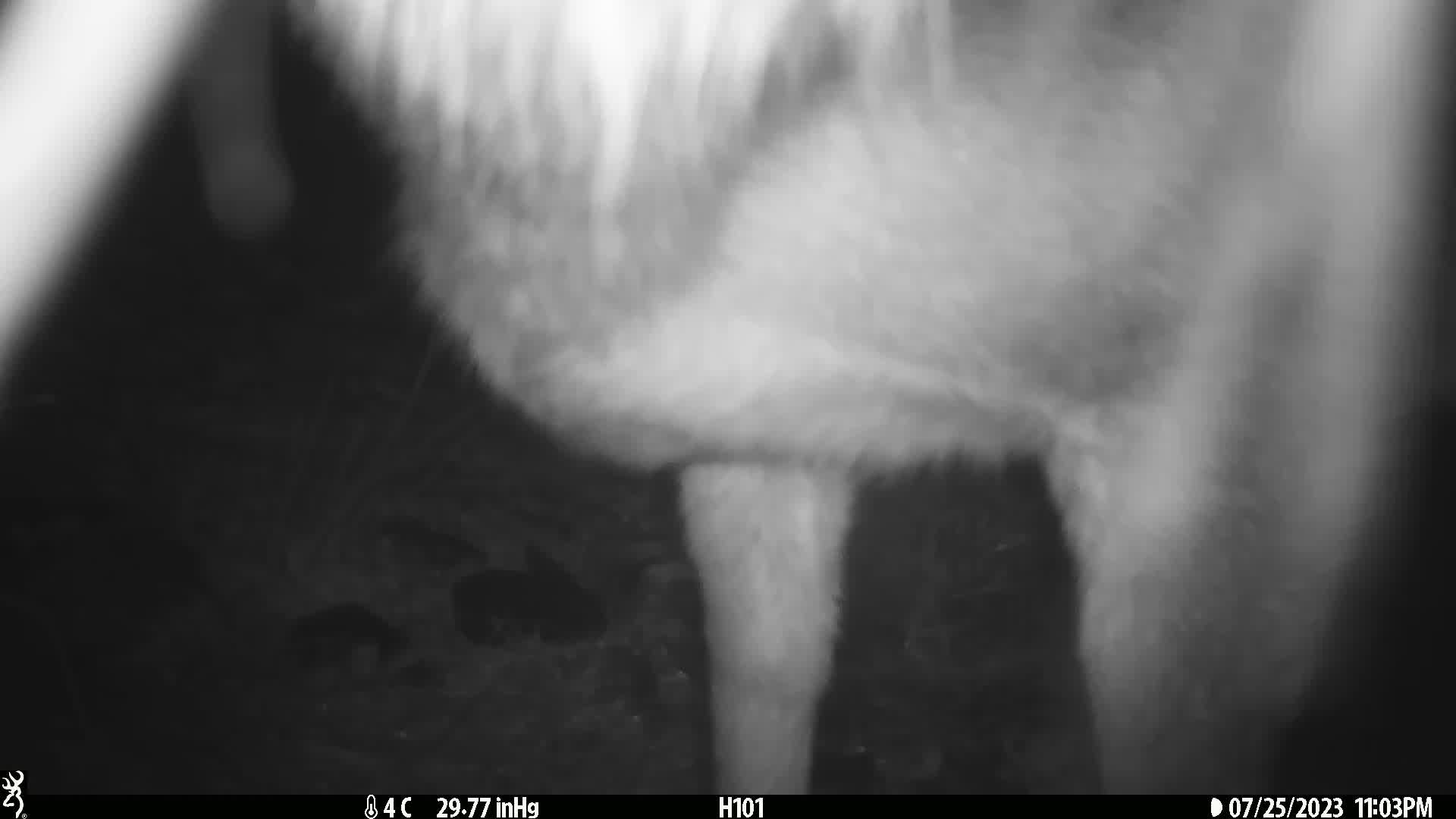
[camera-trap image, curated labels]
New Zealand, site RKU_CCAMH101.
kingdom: Animalia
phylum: Chordata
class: Mammalia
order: Artiodactyla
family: Cervidae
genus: Odocoileus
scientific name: Odocoileus virginianus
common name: white-tailed deer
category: white tailed deer